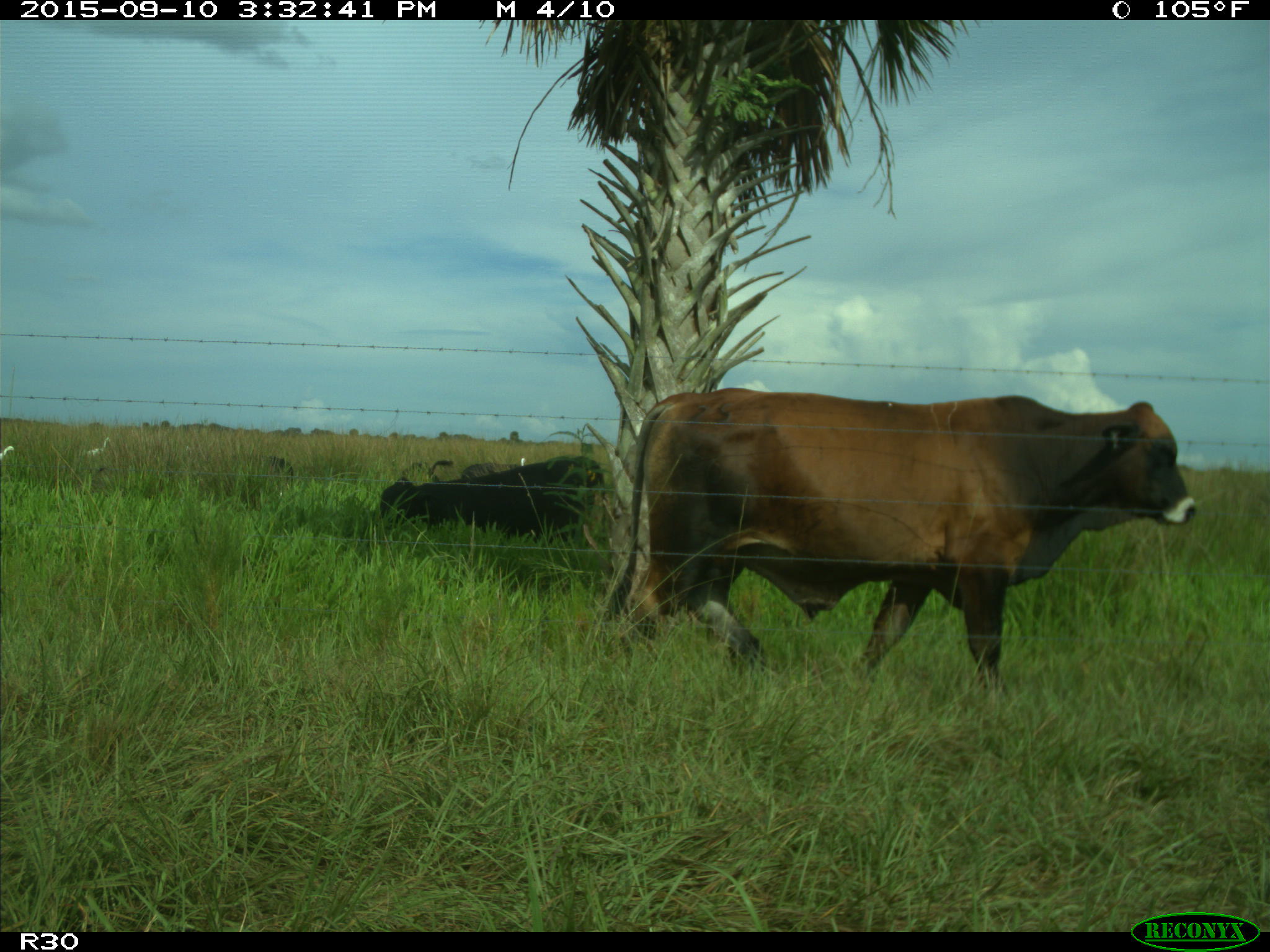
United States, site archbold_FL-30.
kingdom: Animalia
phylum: Chordata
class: Mammalia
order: Artiodactyla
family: Bovidae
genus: Bos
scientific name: Bos taurus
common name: domestic cow